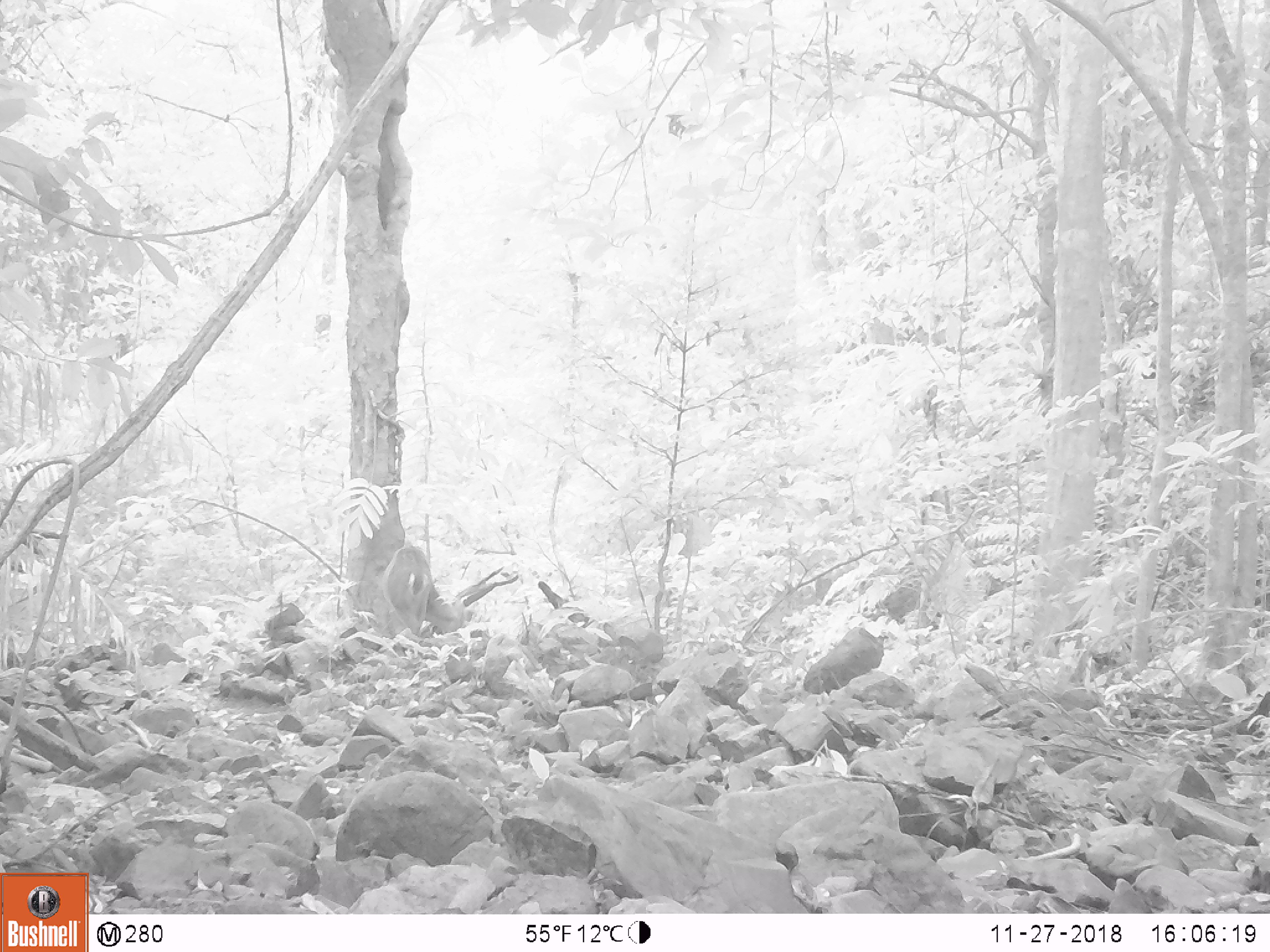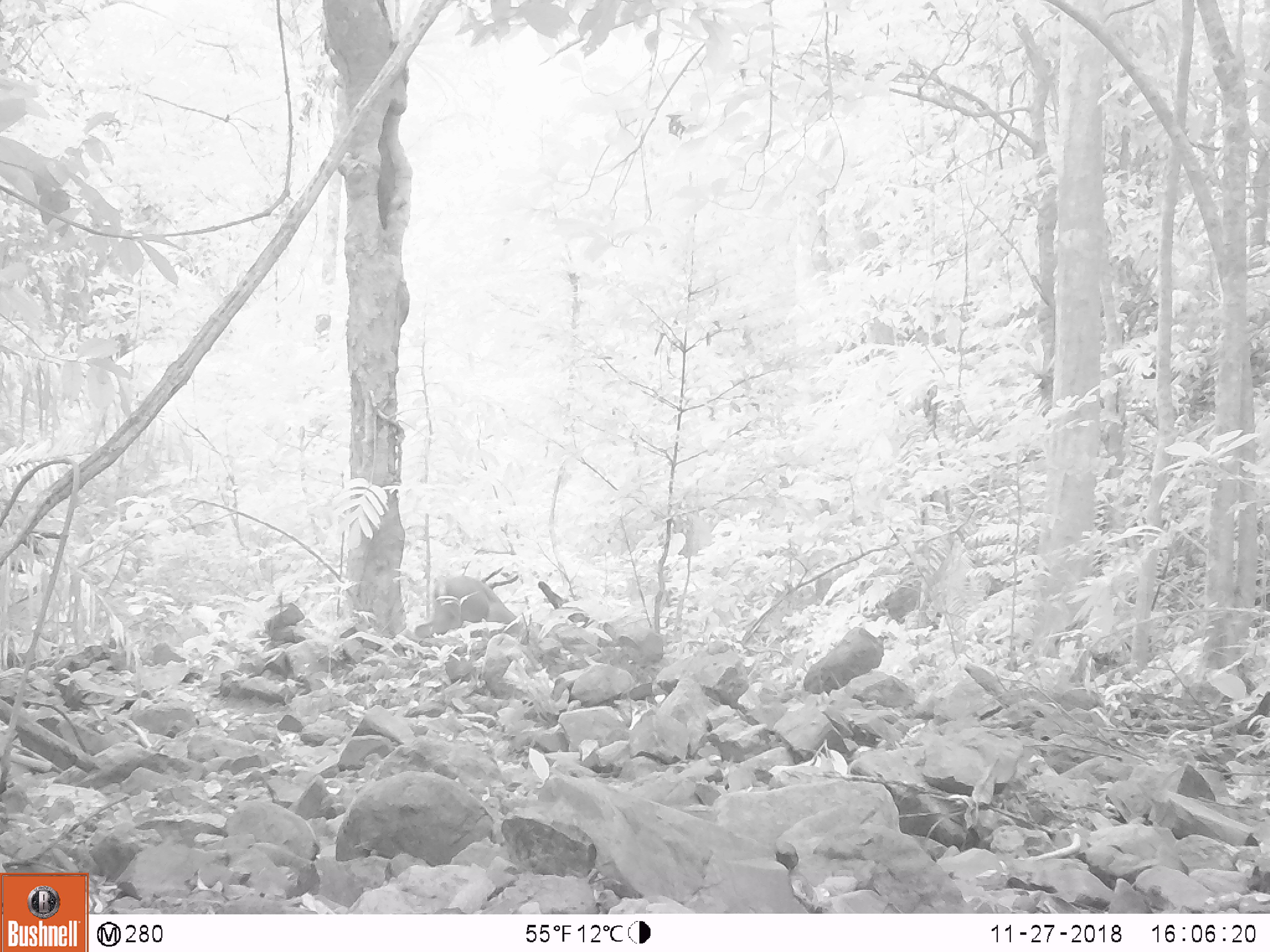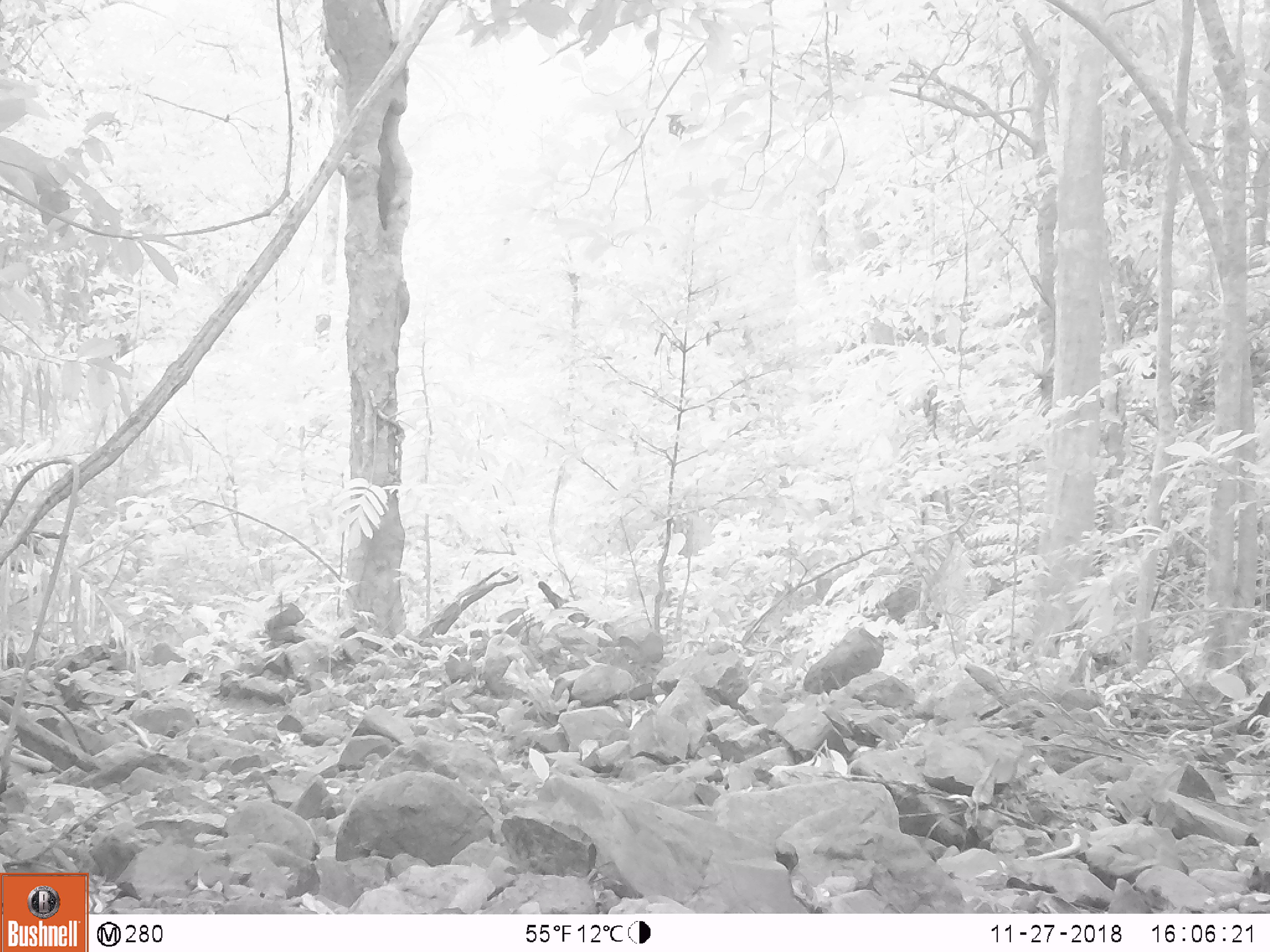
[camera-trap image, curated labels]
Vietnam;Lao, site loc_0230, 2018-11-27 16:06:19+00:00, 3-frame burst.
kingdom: Animalia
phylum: Chordata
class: Mammalia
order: Artiodactyla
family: Cervidae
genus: Muntiacus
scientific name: Muntiacus vuquangensis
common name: large-antlered muntjac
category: large antlered muntjac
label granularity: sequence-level